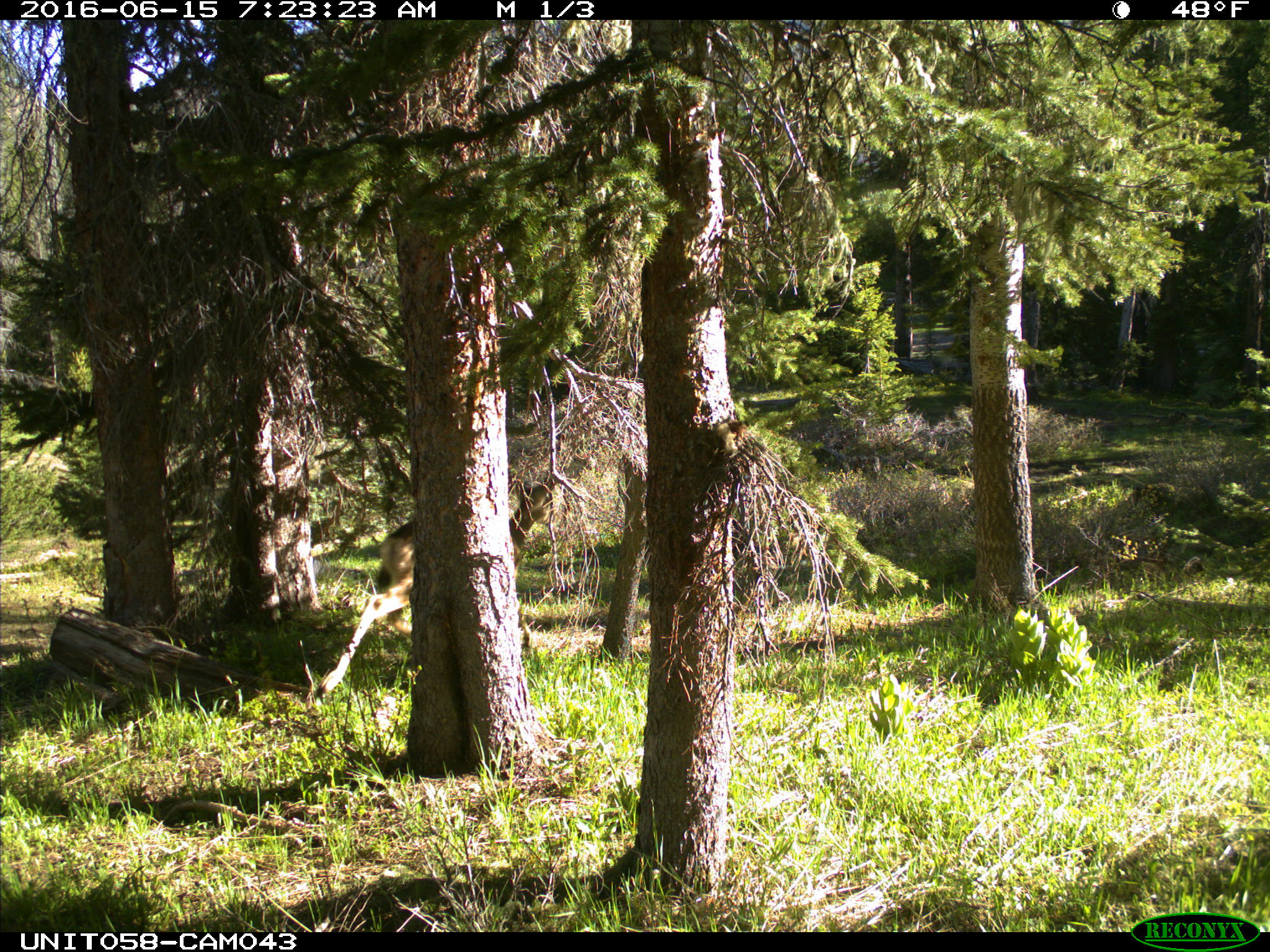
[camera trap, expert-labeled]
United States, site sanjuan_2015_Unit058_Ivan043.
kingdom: Animalia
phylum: Chordata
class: Mammalia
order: Artiodactyla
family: Cervidae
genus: Odocoileus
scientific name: Odocoileus hemionus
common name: mule deer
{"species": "Odocoileus hemionus (mule deer)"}